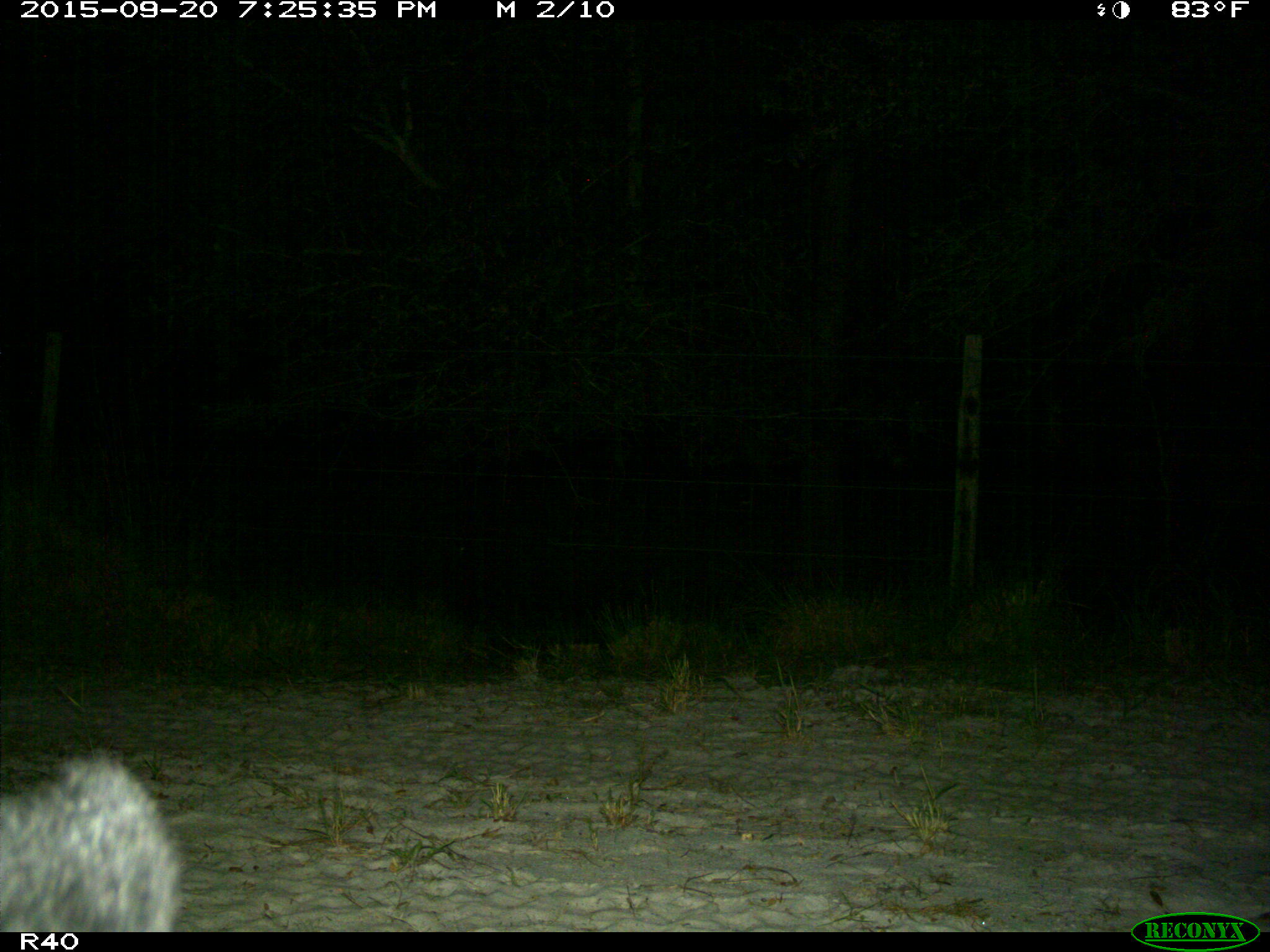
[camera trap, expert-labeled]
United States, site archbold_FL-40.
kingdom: Animalia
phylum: Chordata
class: Mammalia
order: Carnivora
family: Ursidae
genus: Ursus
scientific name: Ursus americanus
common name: american black bear